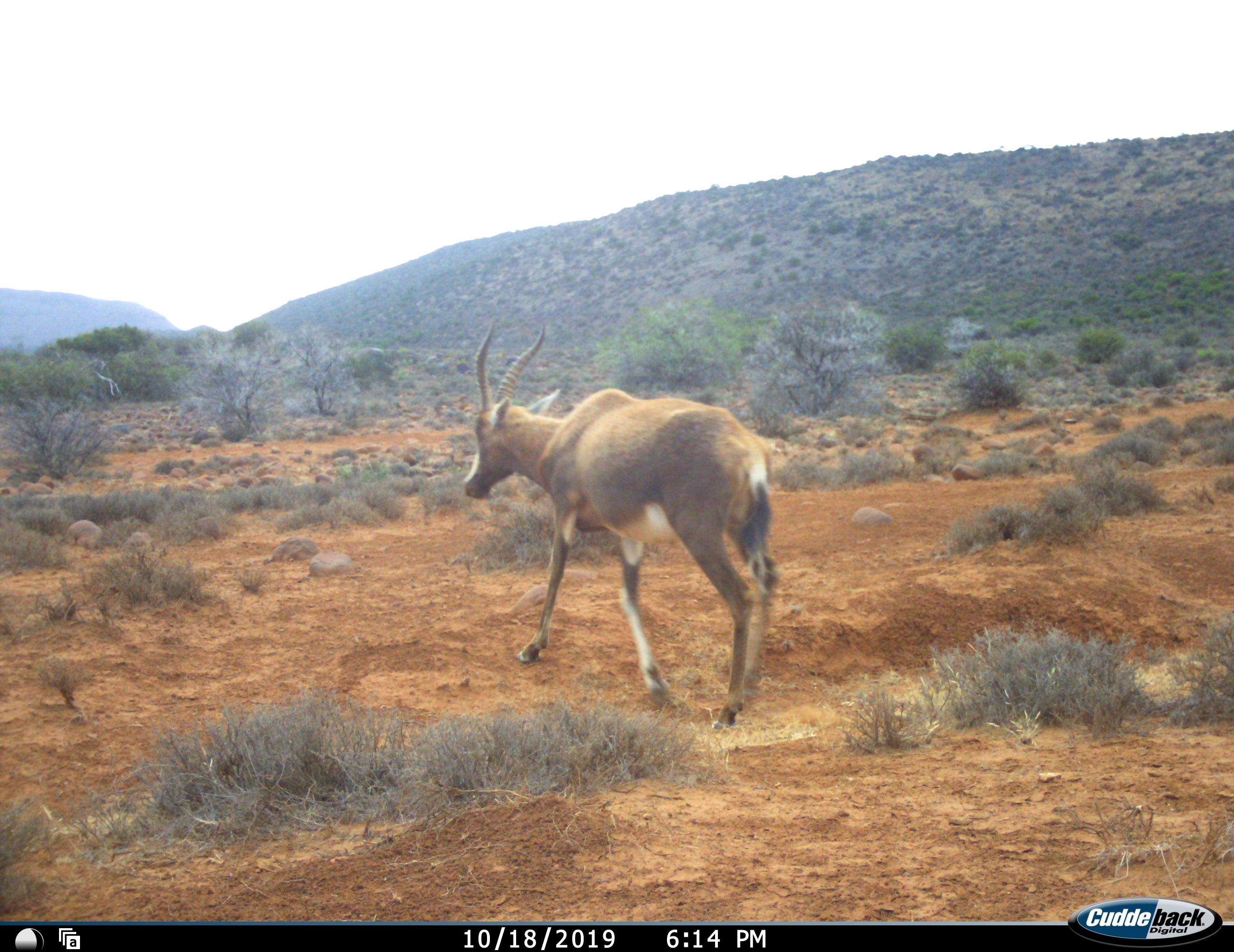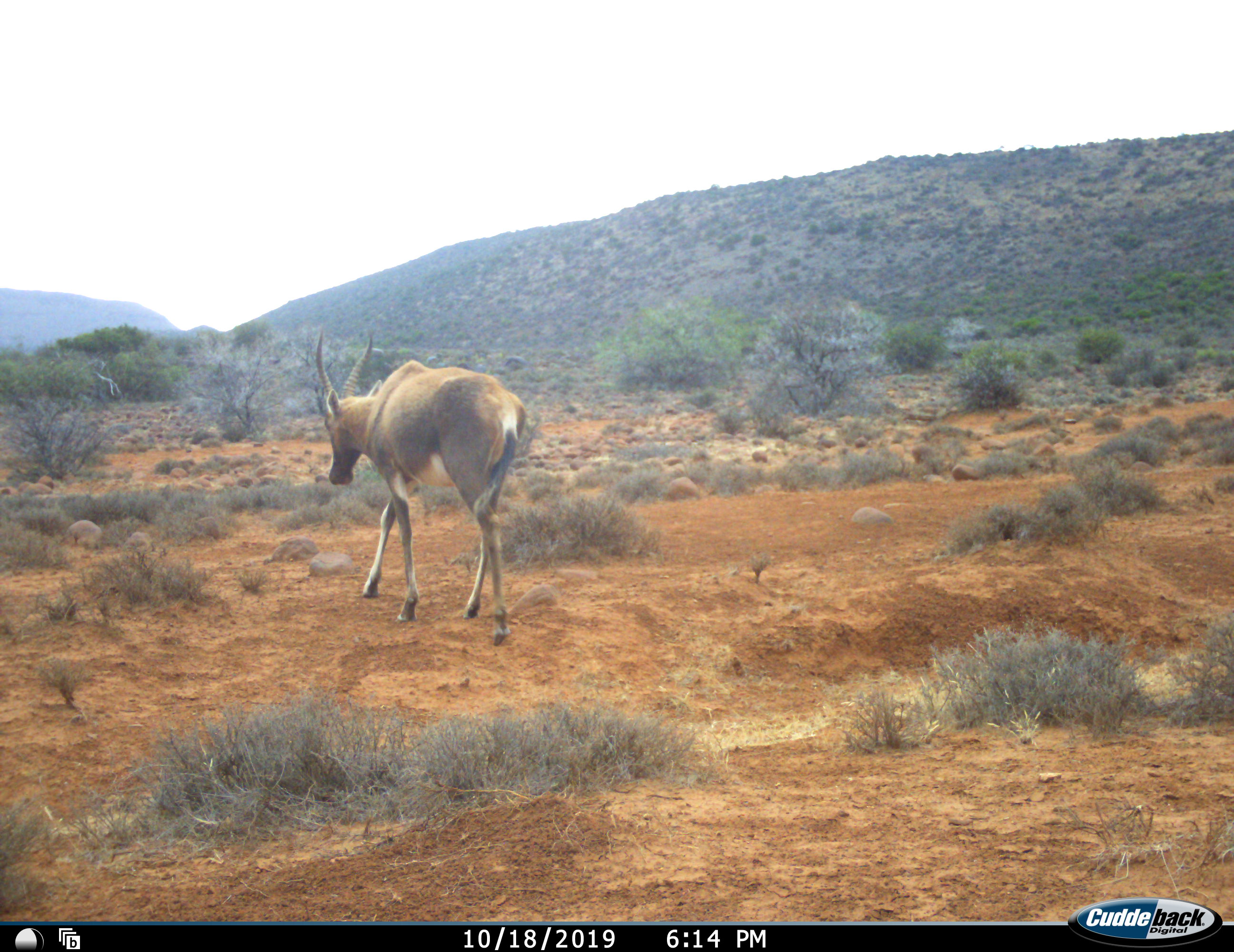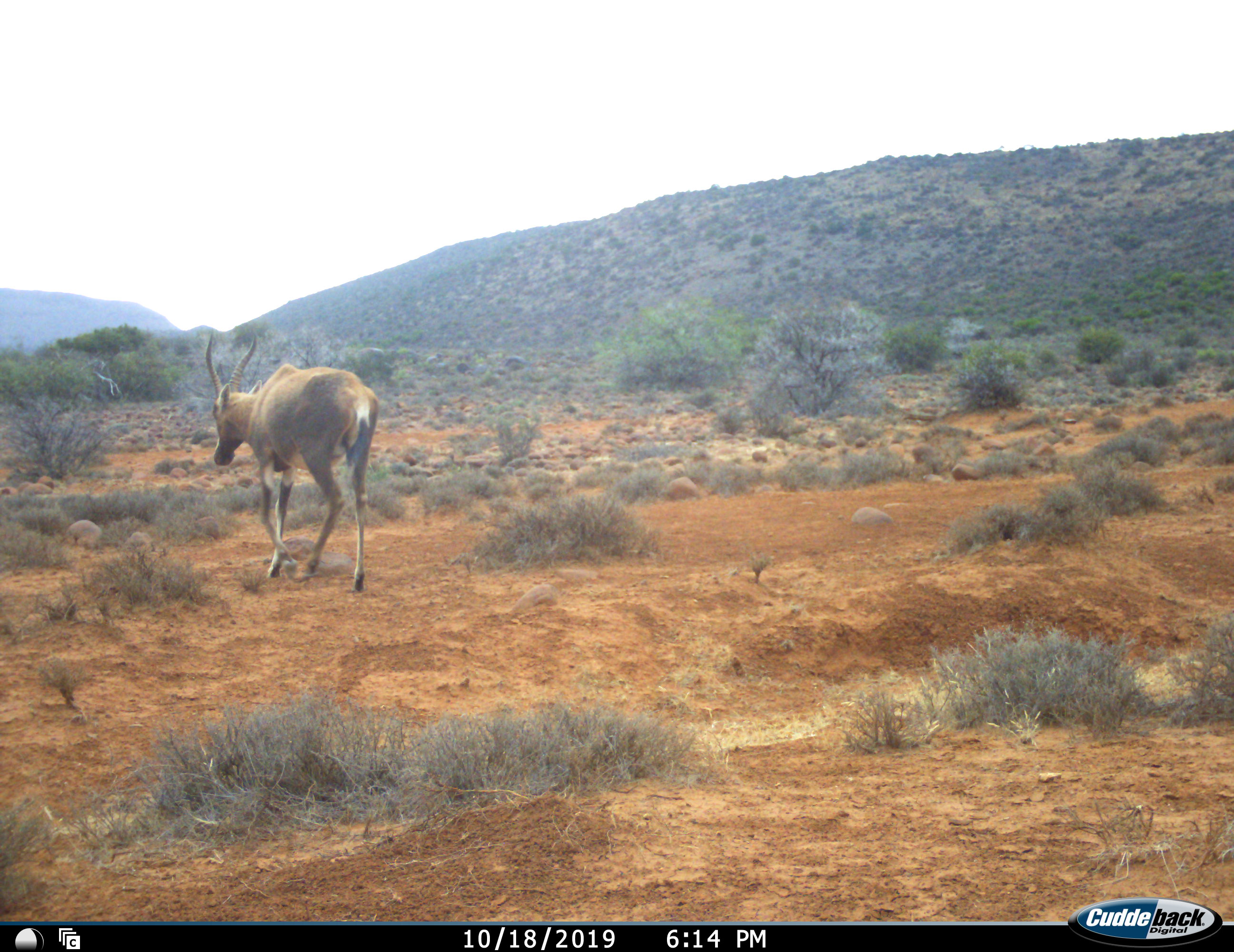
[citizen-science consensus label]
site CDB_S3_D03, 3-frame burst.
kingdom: Animalia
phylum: Chordata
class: Mammalia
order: Artiodactyla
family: Bovidae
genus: Damaliscus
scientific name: Damaliscus pygargus phillipsi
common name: blesbok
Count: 1.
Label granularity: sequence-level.